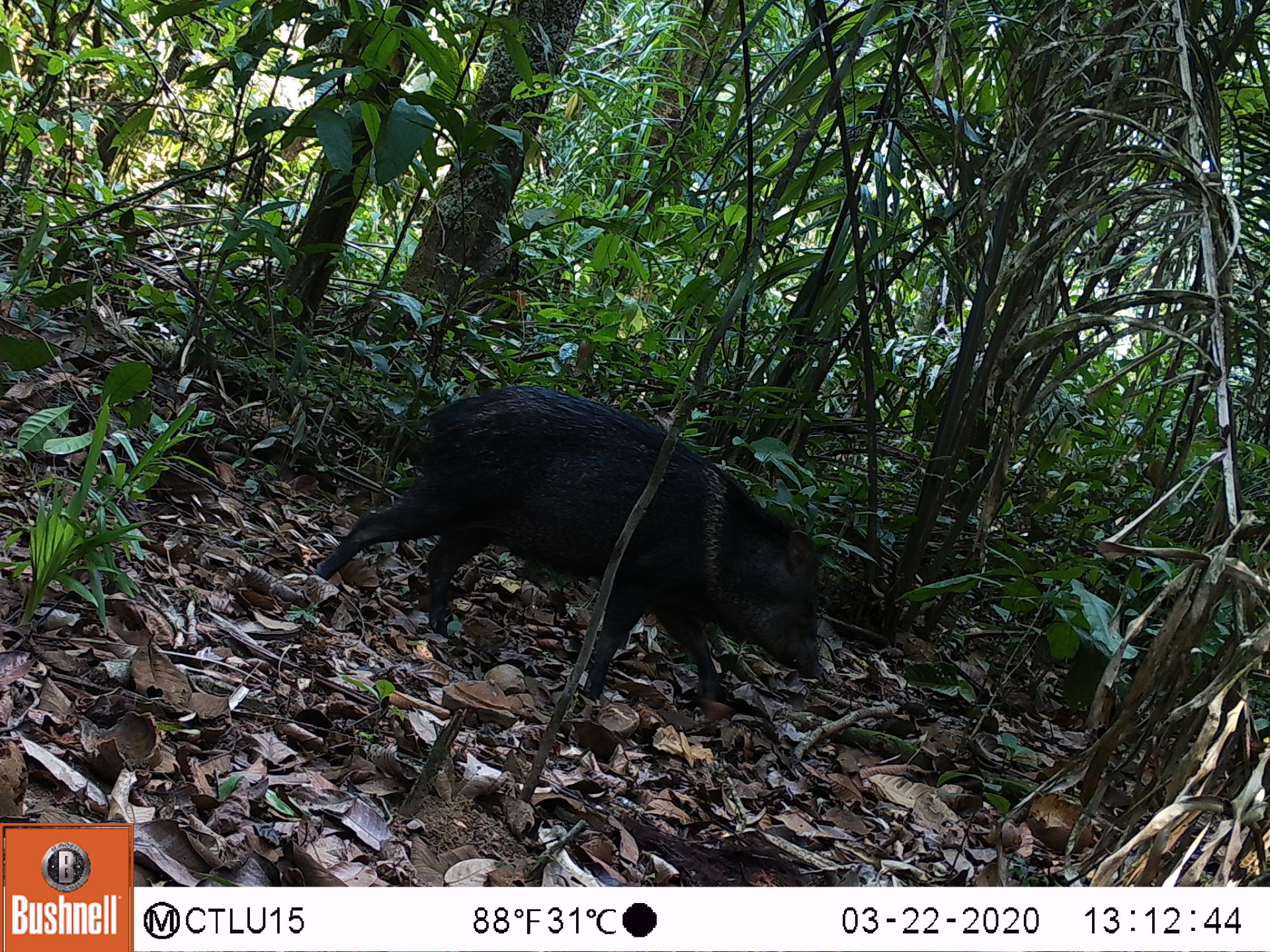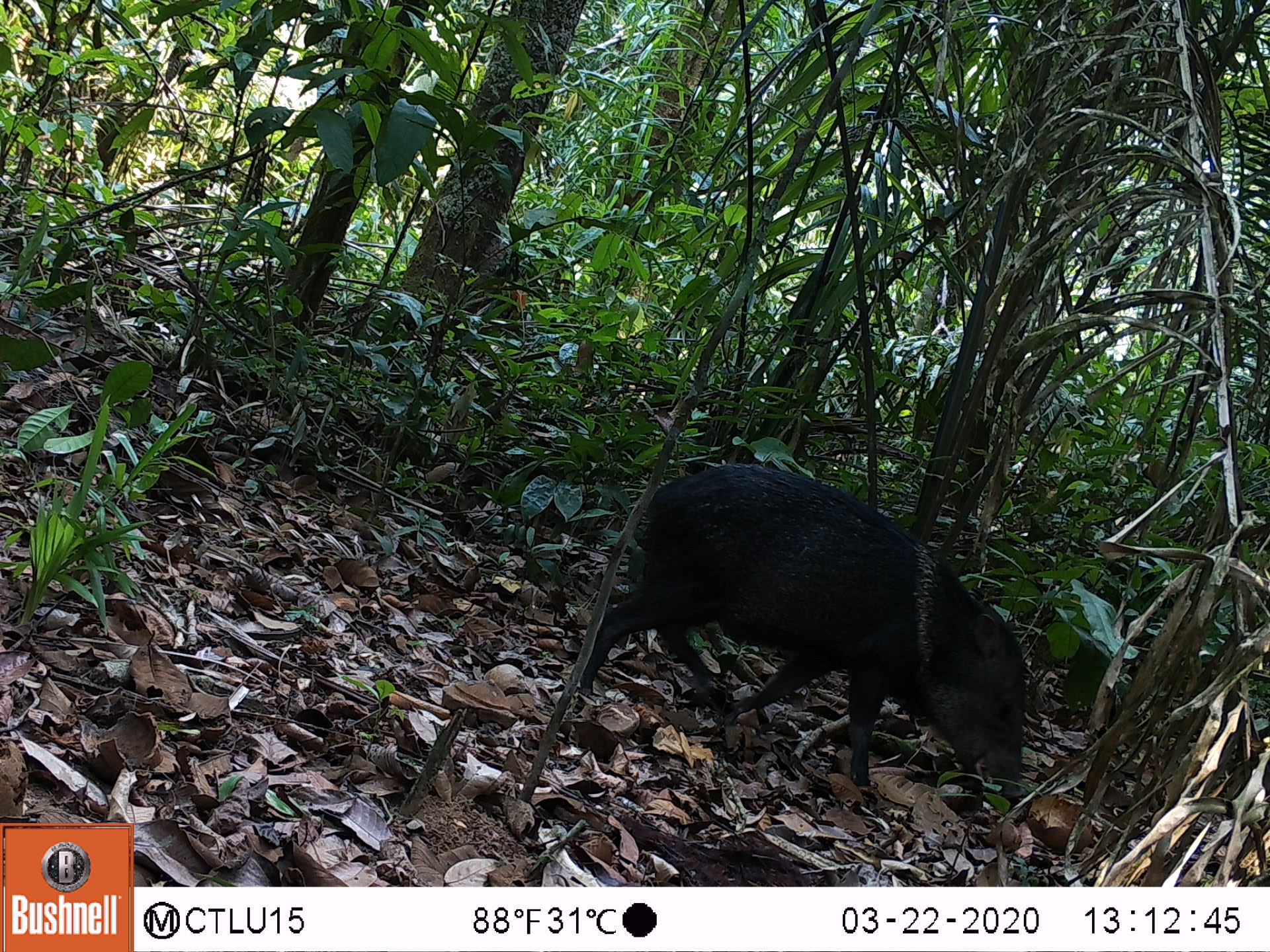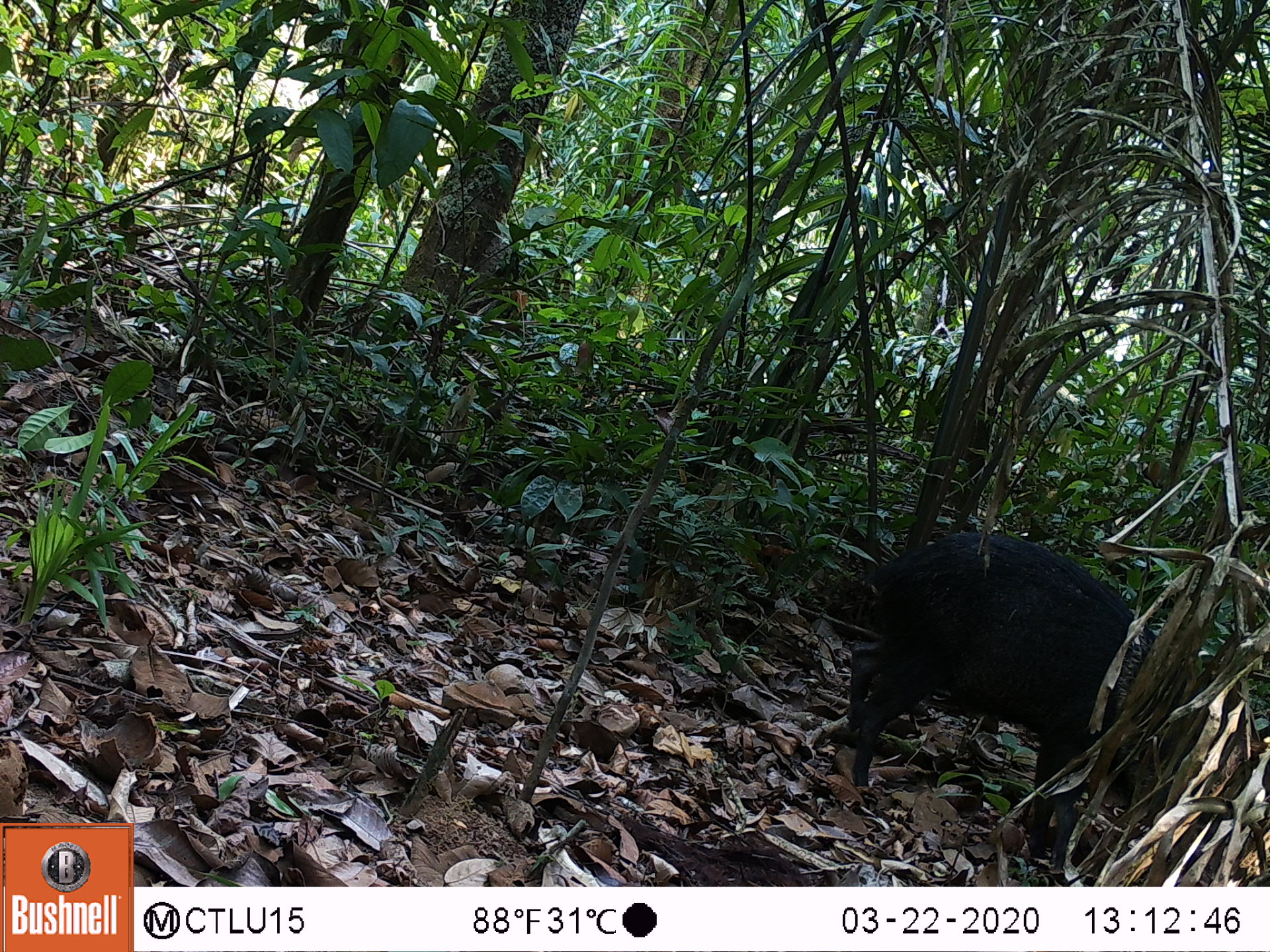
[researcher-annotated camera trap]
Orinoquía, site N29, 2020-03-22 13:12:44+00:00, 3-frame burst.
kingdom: Animalia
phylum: Chordata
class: Mammalia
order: Artiodactyla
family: Tayassuidae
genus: Pecari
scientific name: Pecari tajacu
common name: collared peccary